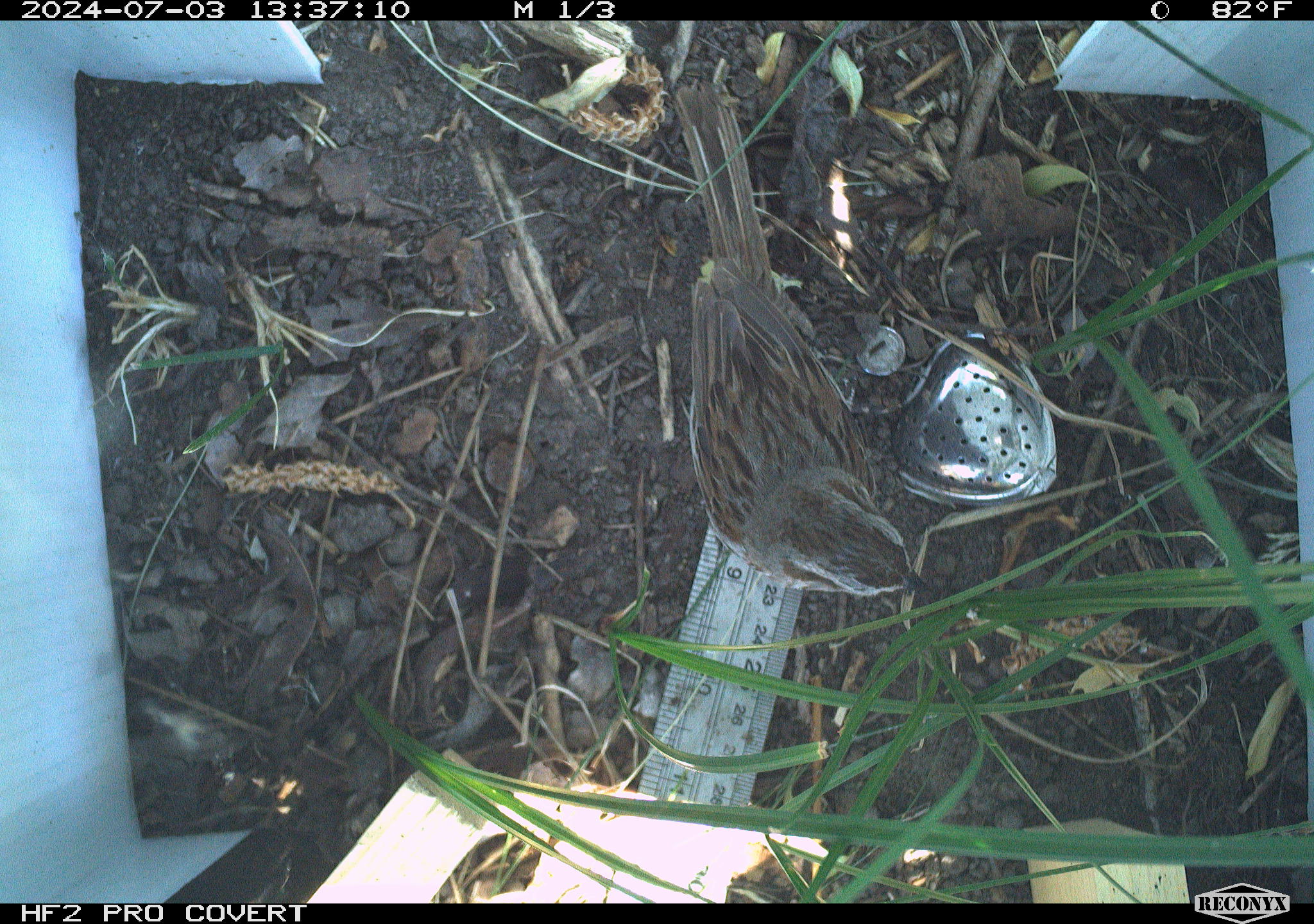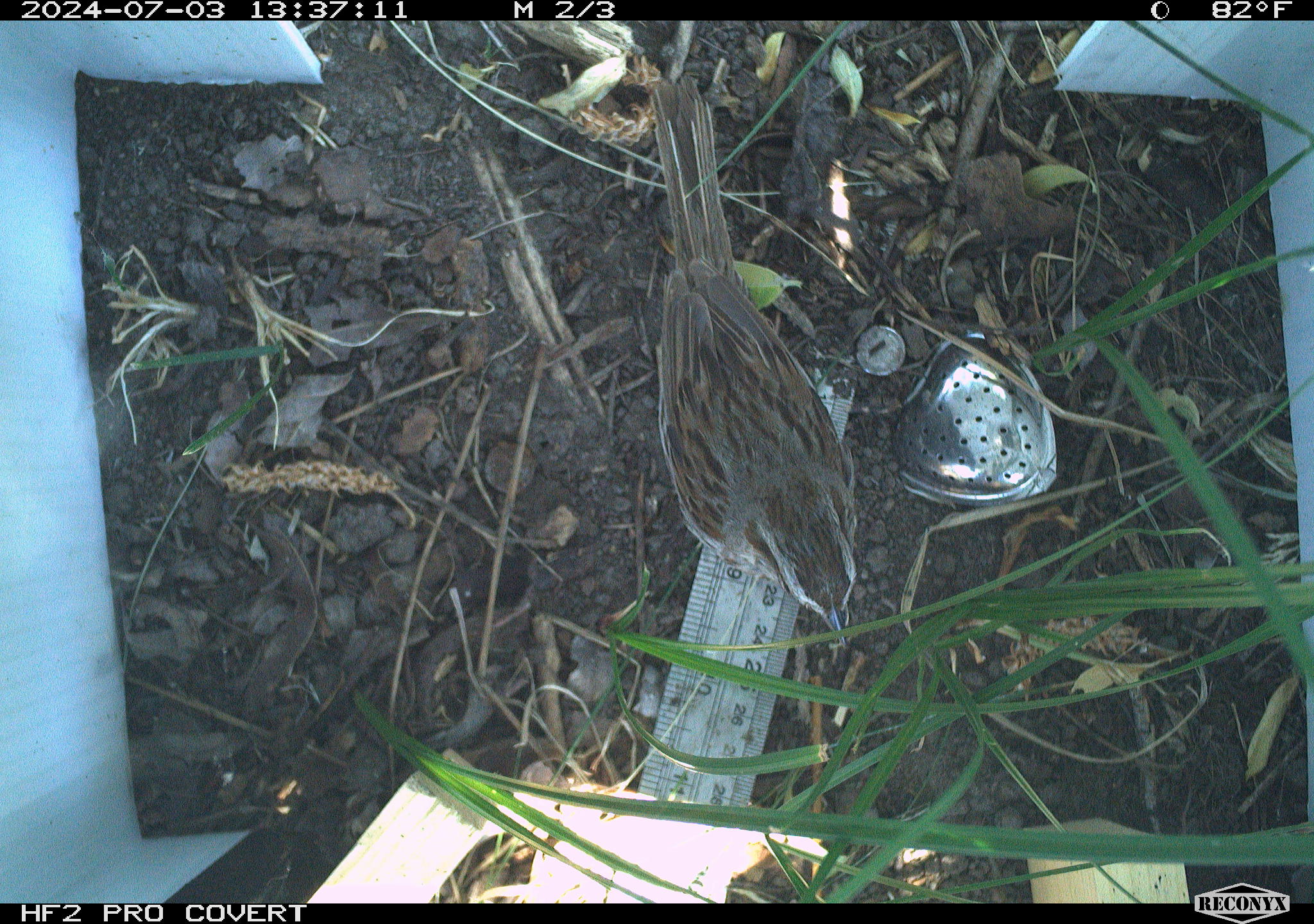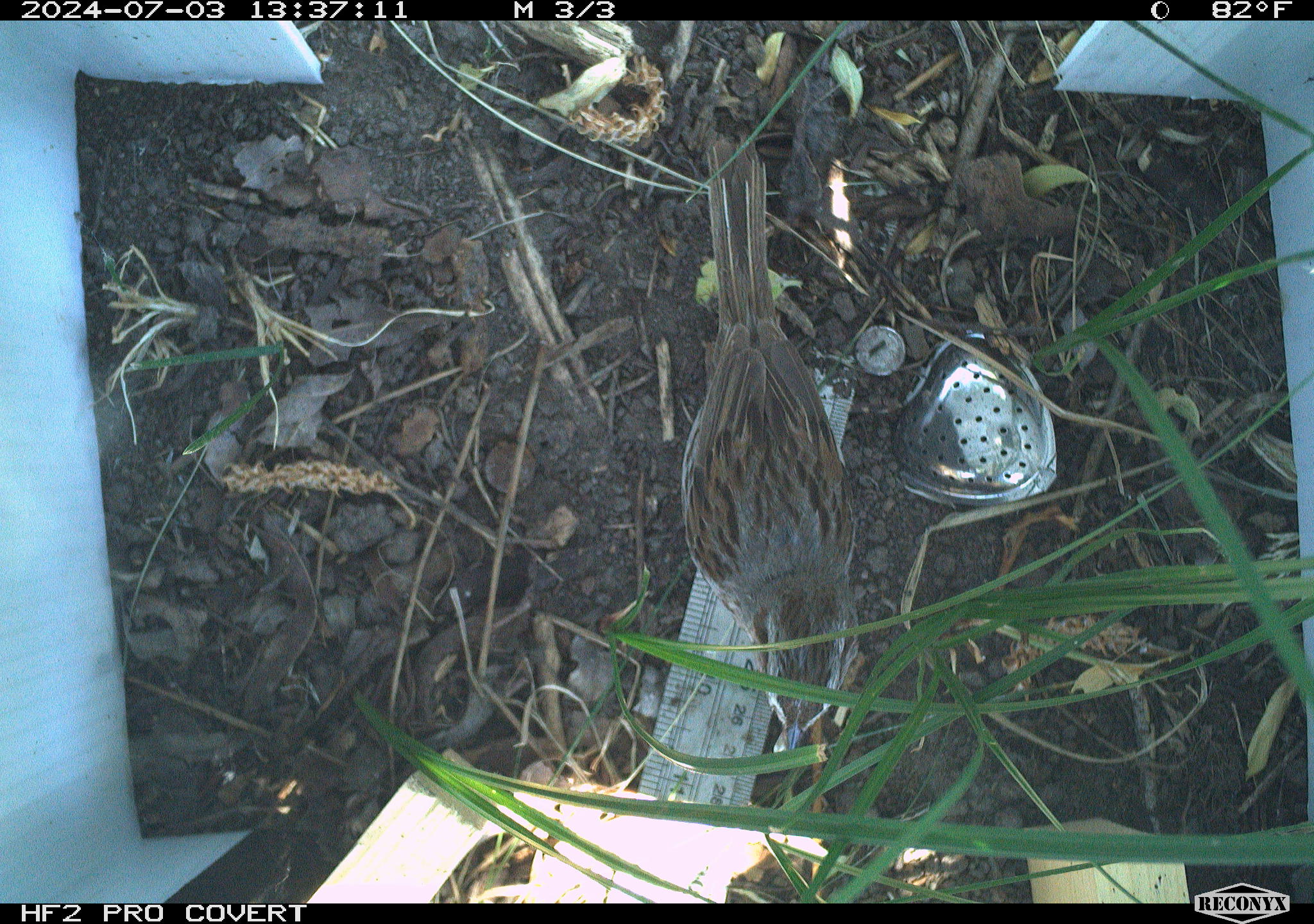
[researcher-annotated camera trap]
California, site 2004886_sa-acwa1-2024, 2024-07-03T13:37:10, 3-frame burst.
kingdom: Animalia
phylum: Chordata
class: Aves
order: Passeriformes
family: Passerellidae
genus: Melospiza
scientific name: Melospiza melodia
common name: song sparrow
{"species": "song sparrow (Melospiza melodia)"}